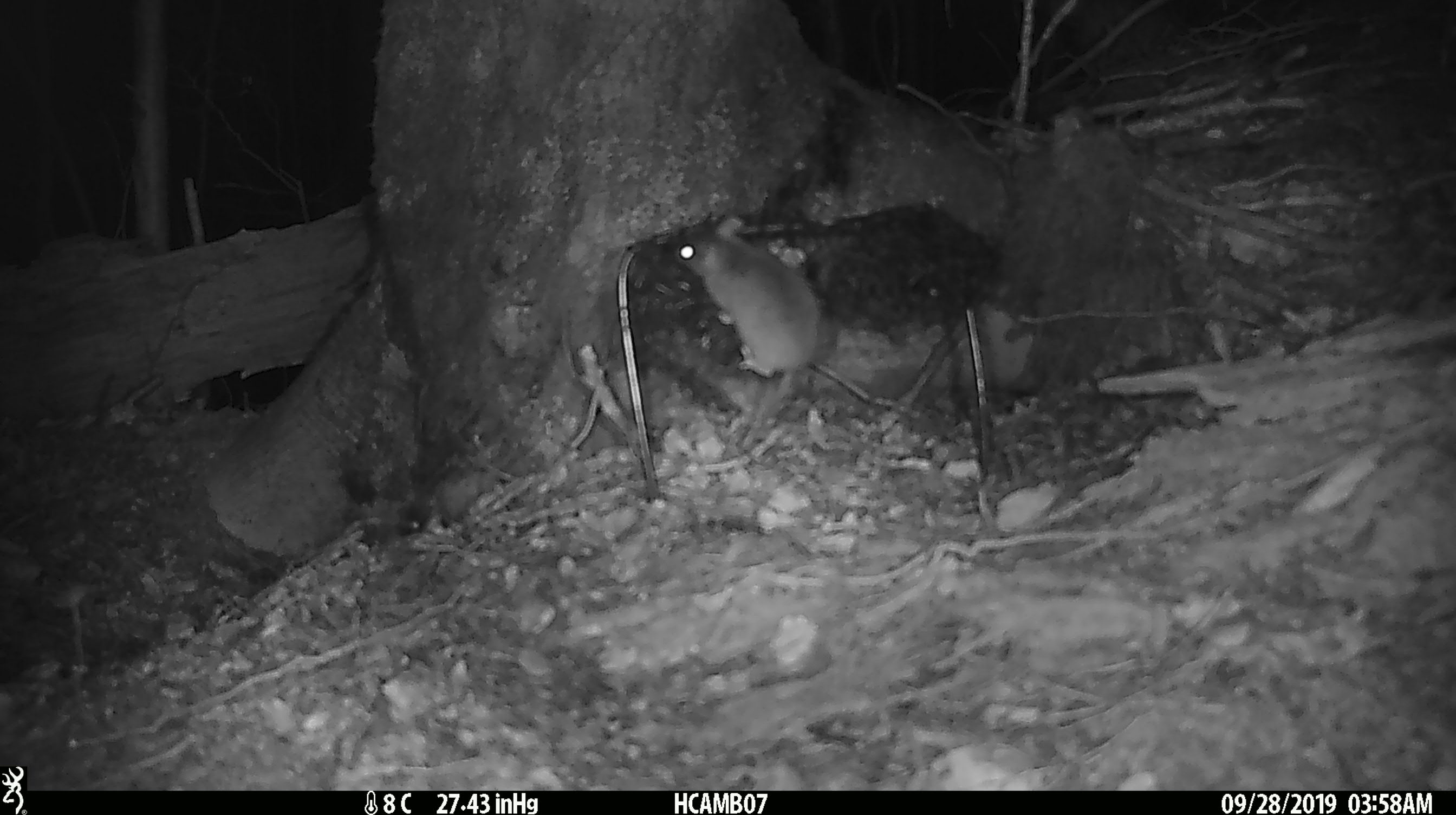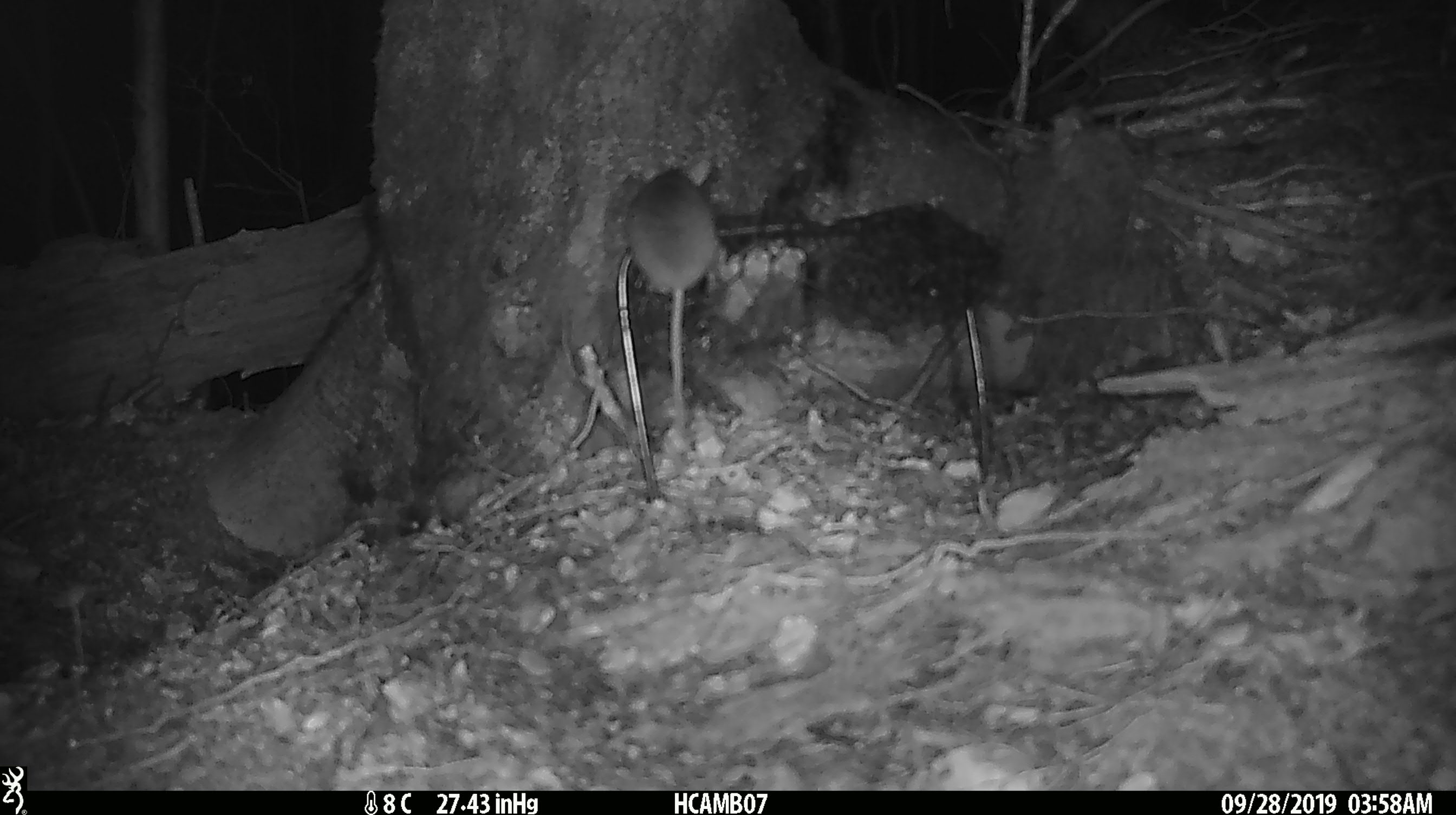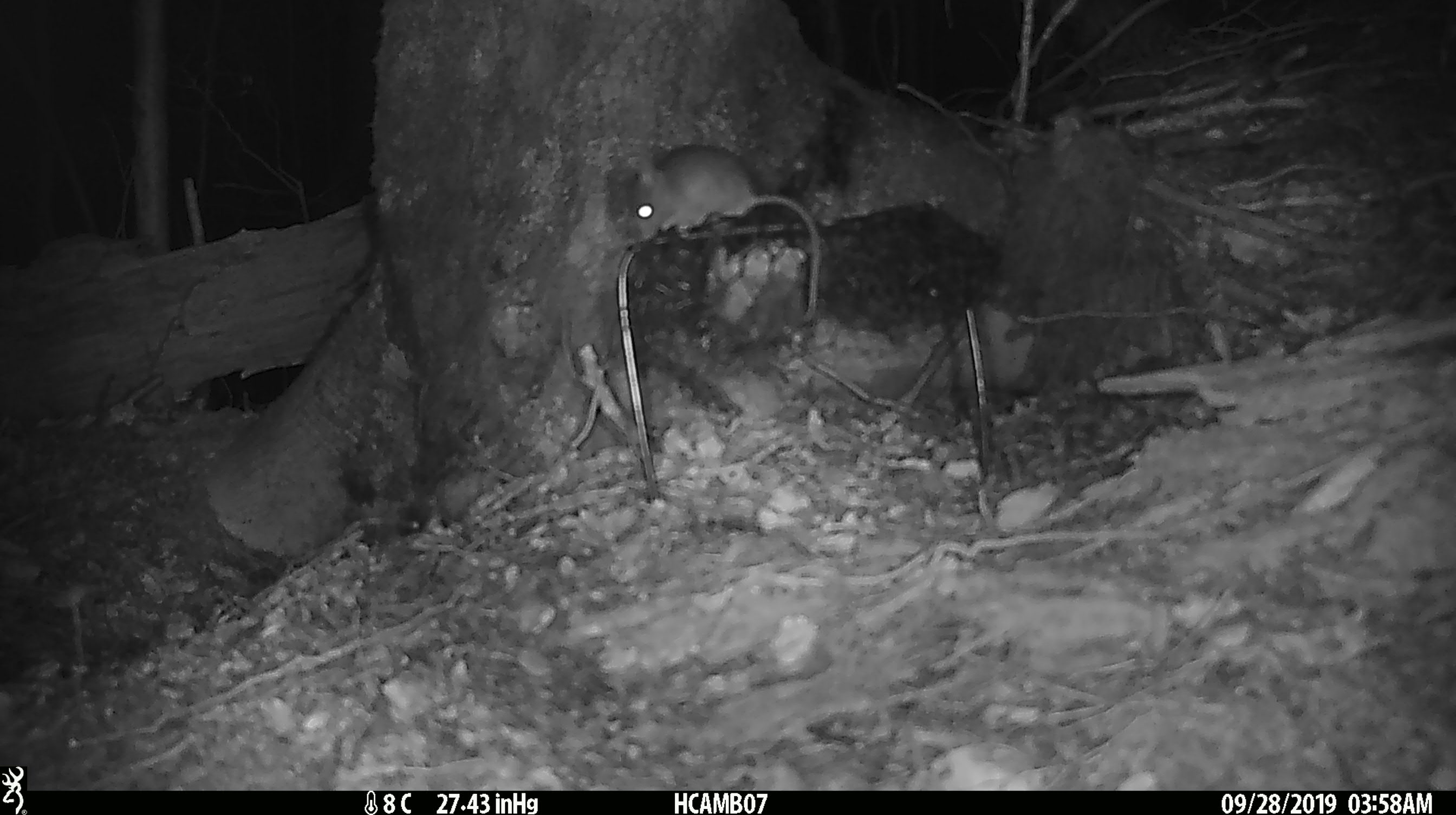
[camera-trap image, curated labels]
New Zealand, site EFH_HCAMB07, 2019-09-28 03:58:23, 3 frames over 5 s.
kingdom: Animalia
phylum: Chordata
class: Mammalia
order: Rodentia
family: Muridae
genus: Mus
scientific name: Mus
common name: mouse